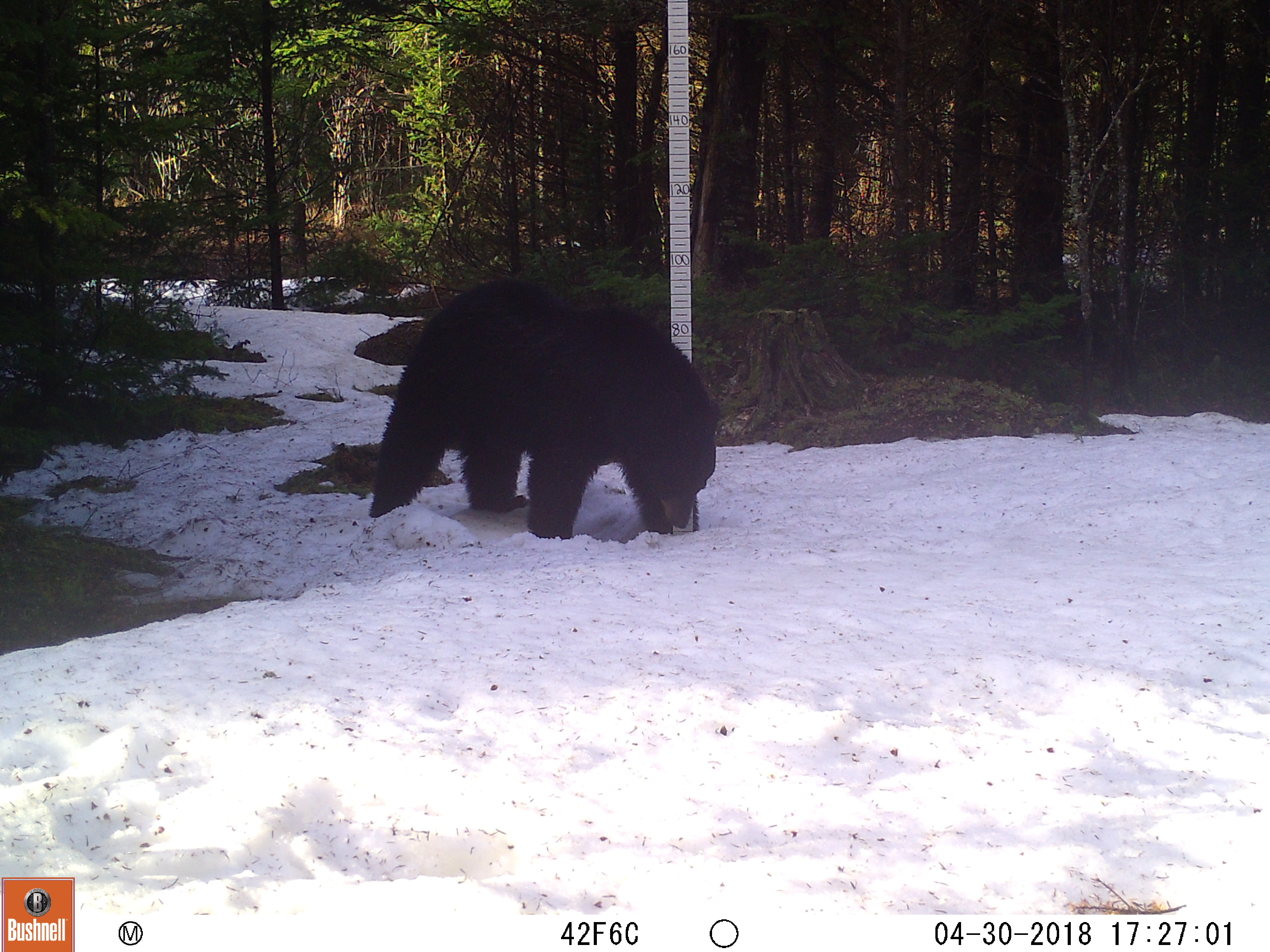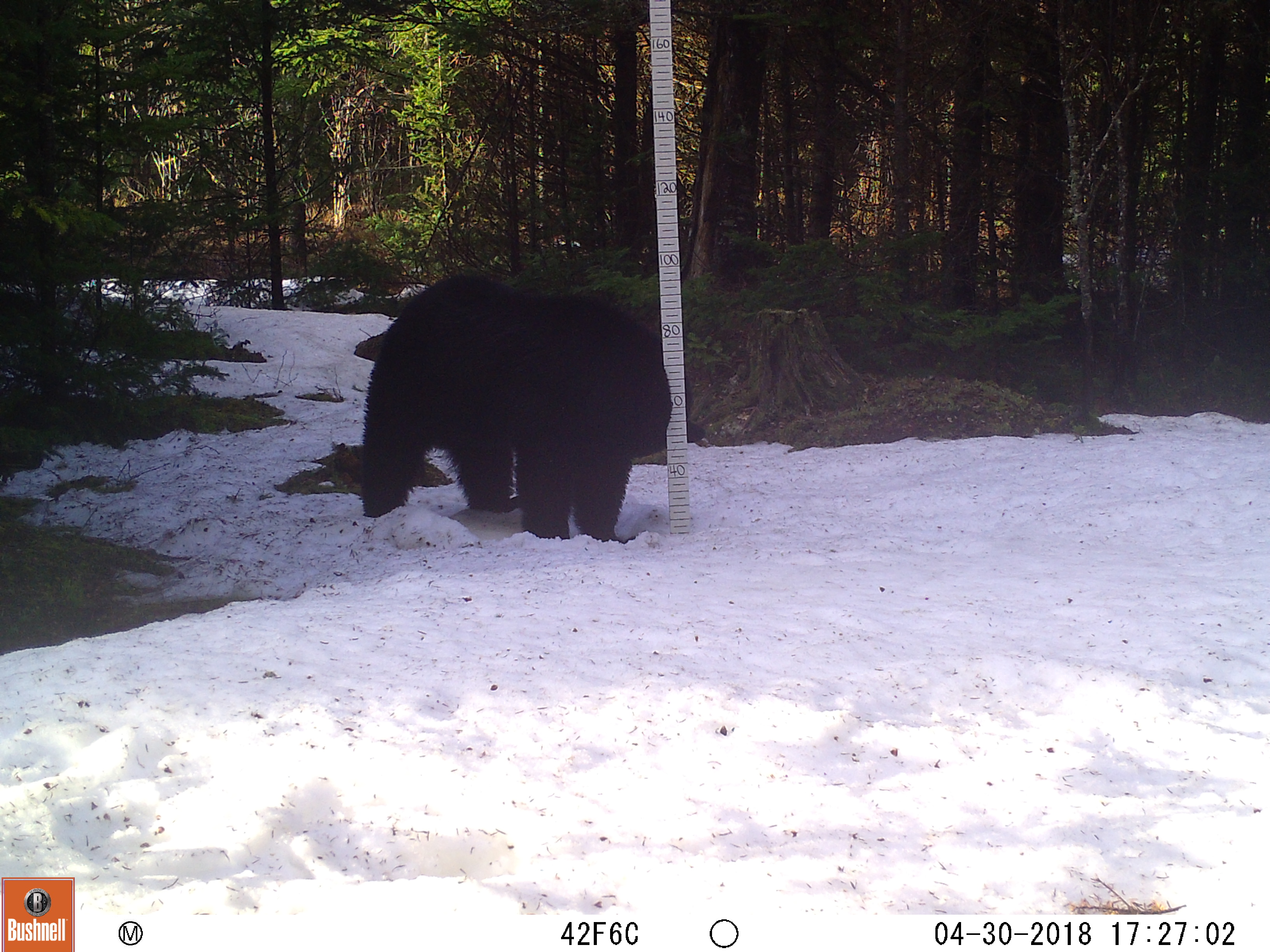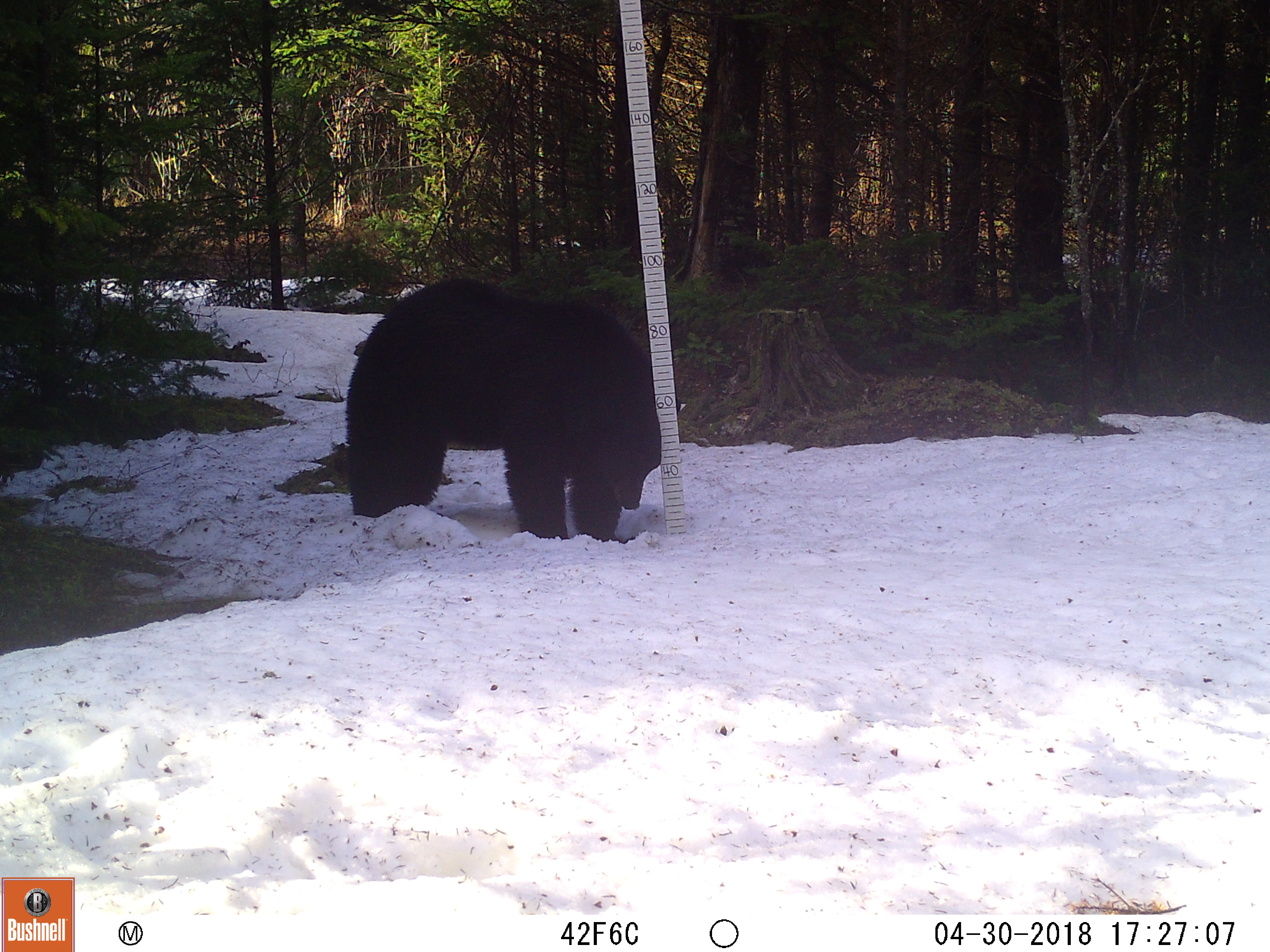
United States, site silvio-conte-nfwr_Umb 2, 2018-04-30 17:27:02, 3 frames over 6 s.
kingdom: Animalia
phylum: Chordata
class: Mammalia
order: Carnivora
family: Ursidae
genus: Ursus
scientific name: Ursus americanus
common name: black bear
Black bear (Ursus americanus).